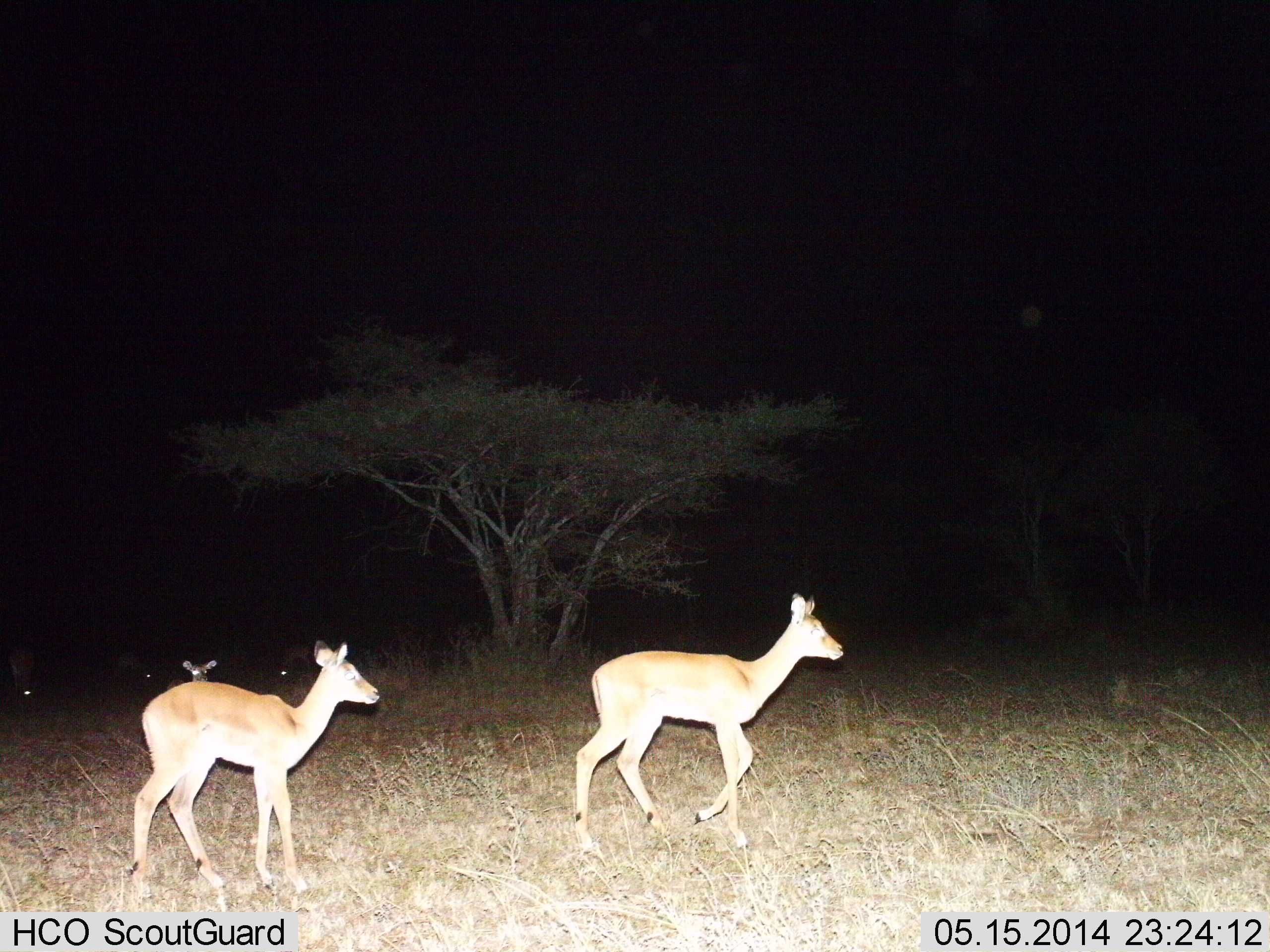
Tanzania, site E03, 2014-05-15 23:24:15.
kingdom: Animalia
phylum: Chordata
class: Mammalia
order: Artiodactyla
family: Bovidae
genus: Aepyceros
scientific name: Aepyceros melampus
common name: impala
Impala (Aepyceros melampus), count 6. Behavior (volunteer vote fractions): standing 86%, resting 0%, moving 100%, interacting 0%. Young present (vote fraction): 14%. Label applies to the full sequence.